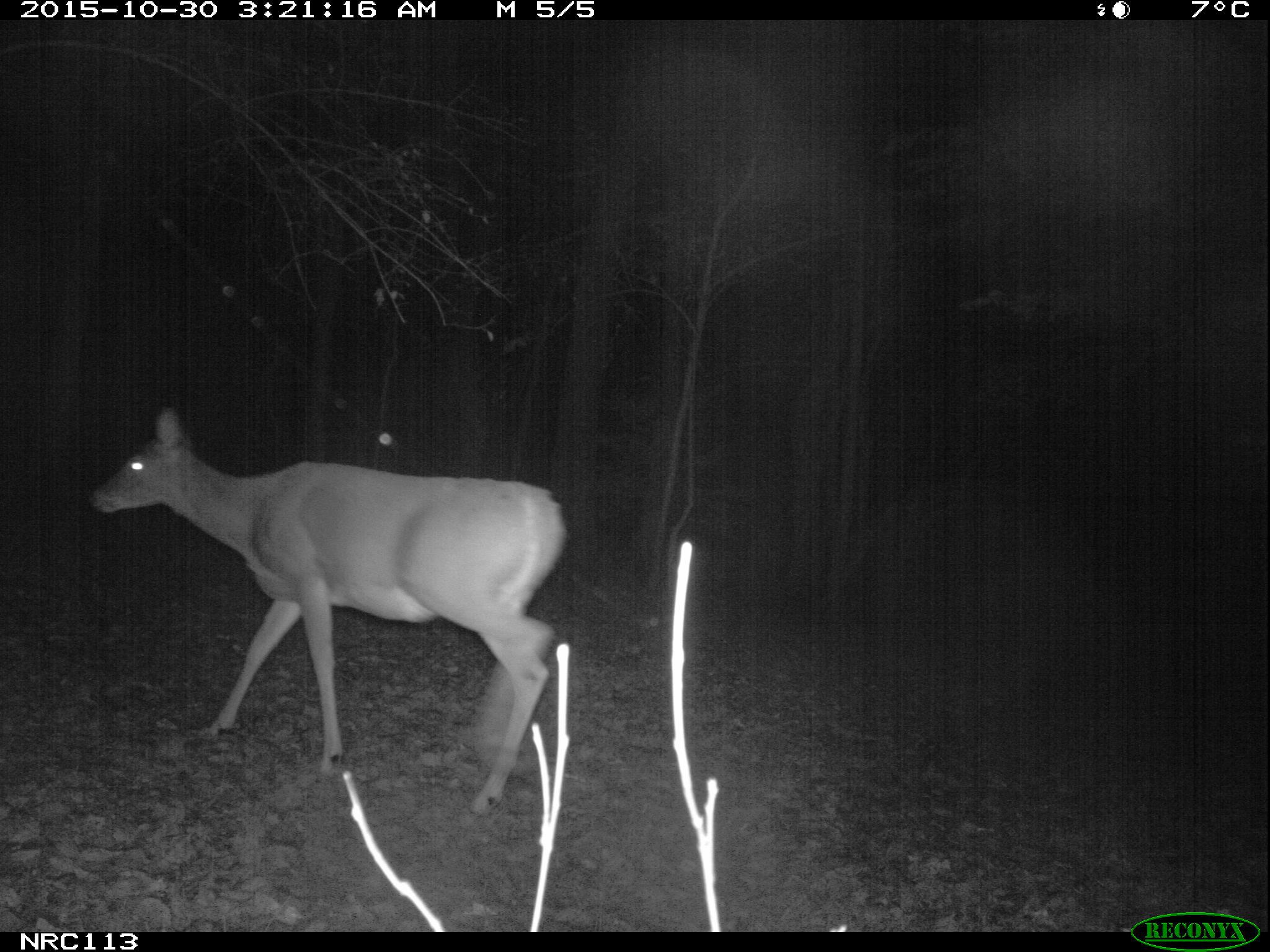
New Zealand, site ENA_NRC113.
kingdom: Animalia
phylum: Chordata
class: Mammalia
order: Artiodactyla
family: Cervidae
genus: Odocoileus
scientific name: Odocoileus virginianus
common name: white-tailed deer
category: white tailed deer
White tailed deer (white-tailed deer) (Odocoileus virginianus).